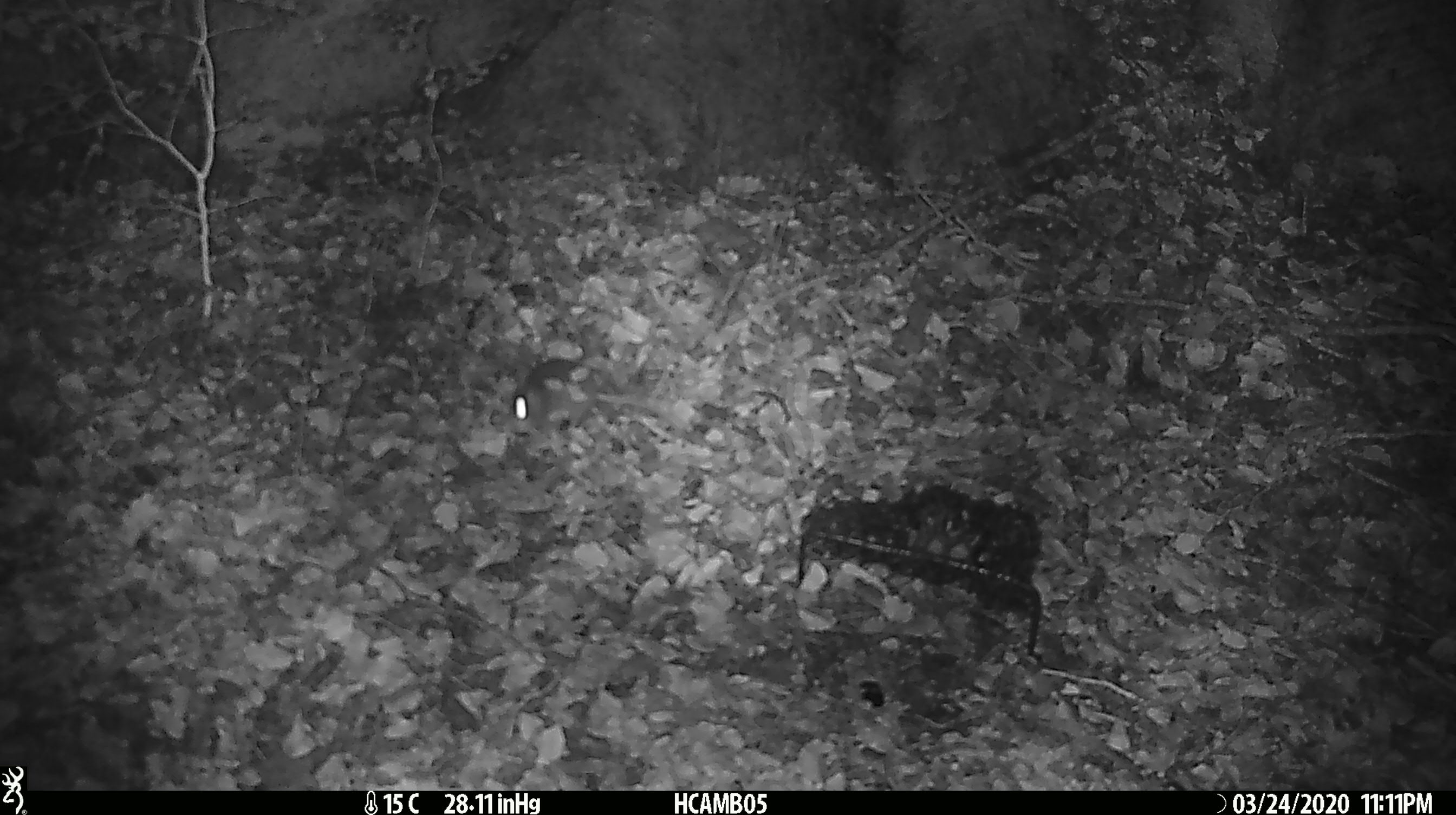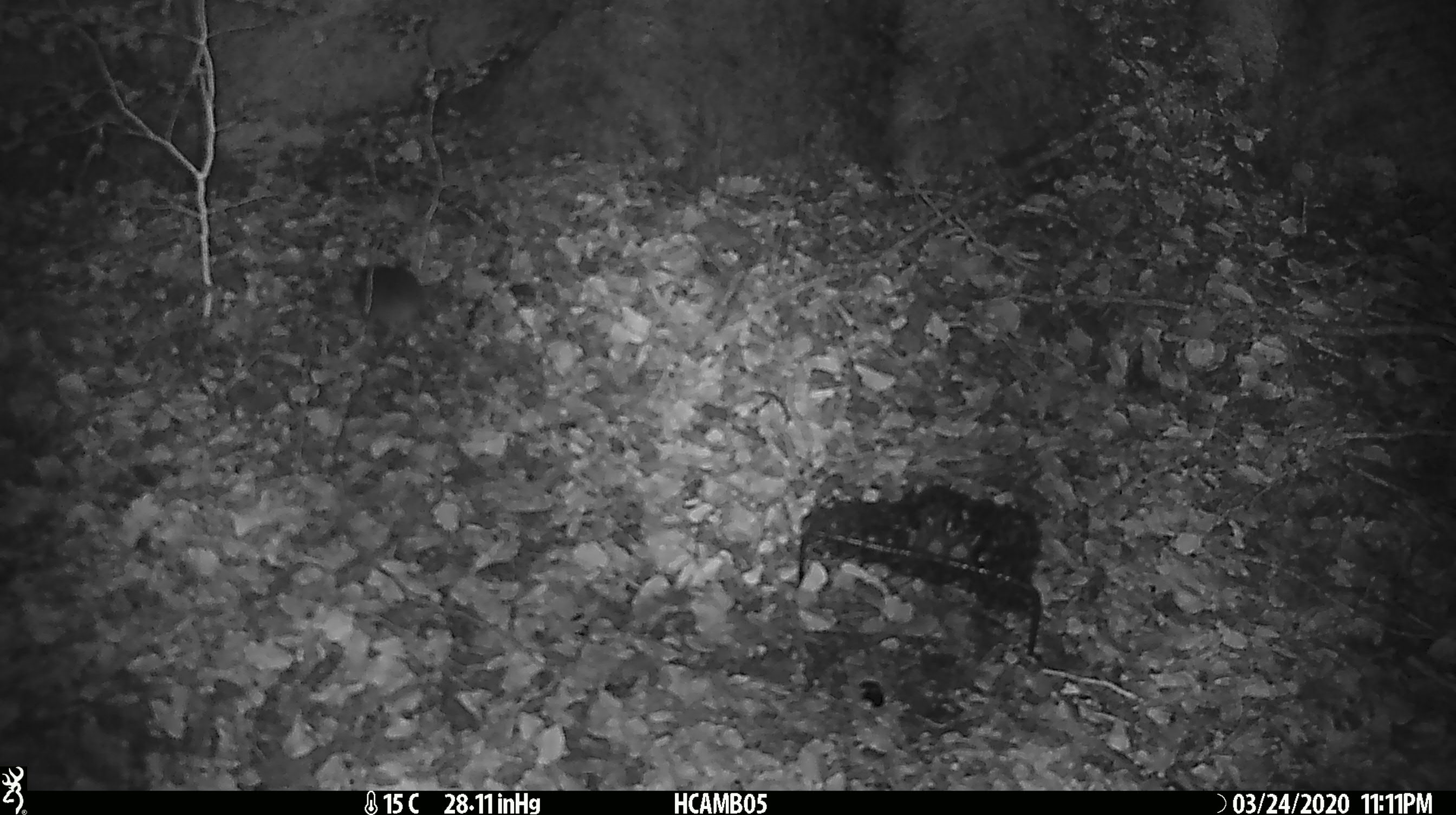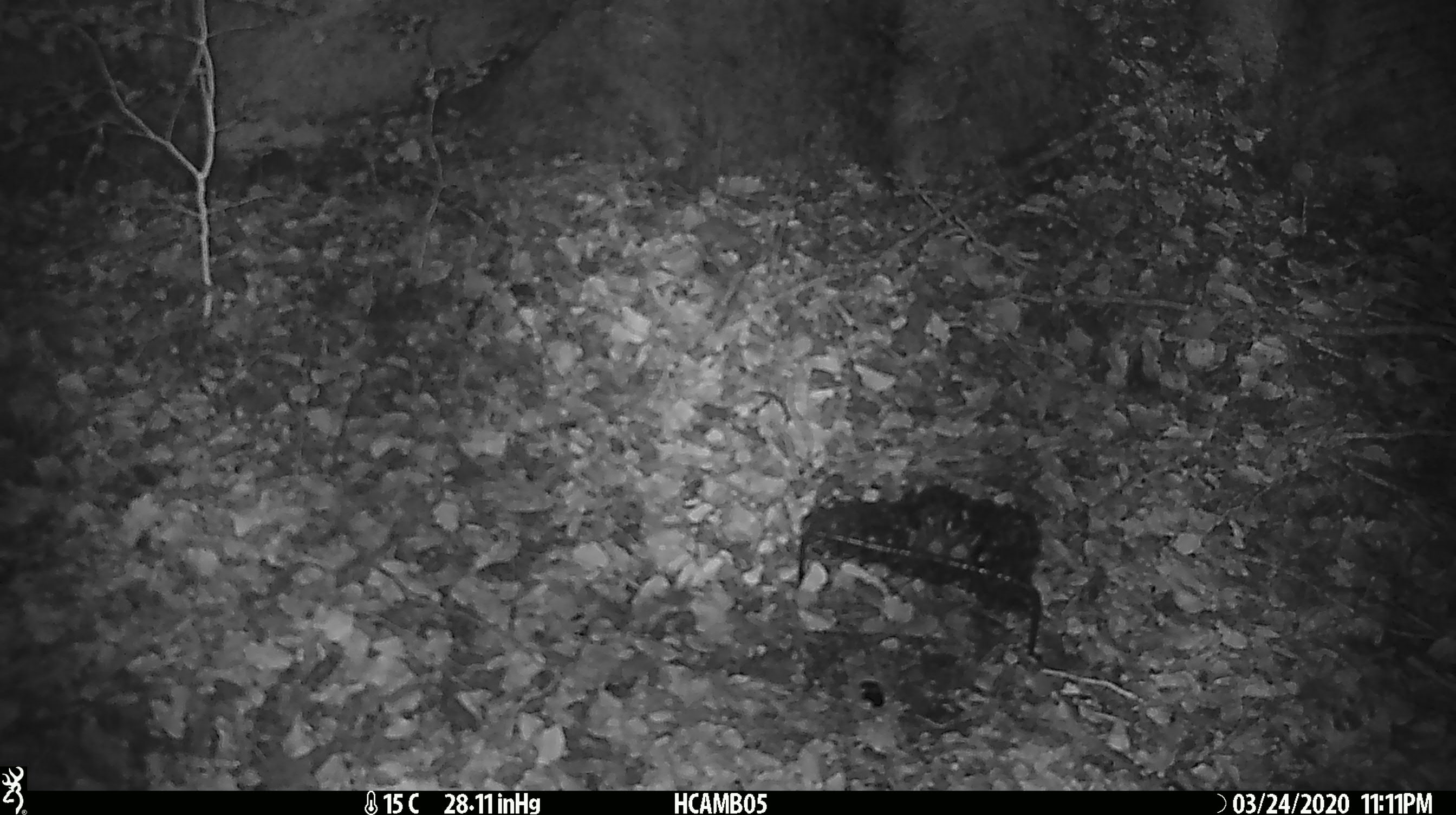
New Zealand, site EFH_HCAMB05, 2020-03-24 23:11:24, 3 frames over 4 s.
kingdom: Animalia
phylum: Chordata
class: Mammalia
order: Rodentia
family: Muridae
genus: Mus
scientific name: Mus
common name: mouse